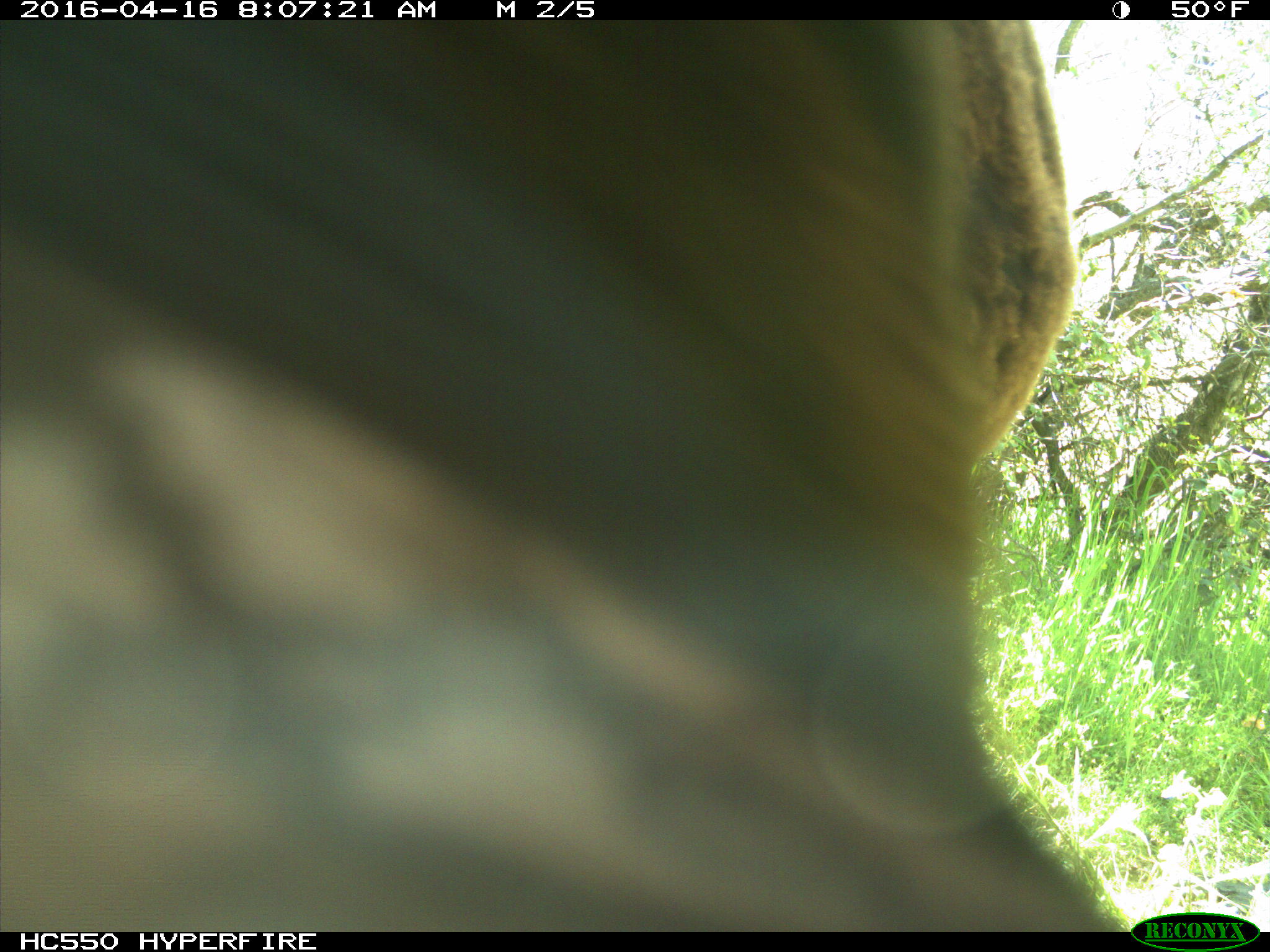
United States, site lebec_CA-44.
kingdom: Animalia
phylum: Chordata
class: Mammalia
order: Artiodactyla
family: Bovidae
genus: Bos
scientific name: Bos taurus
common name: domestic cow